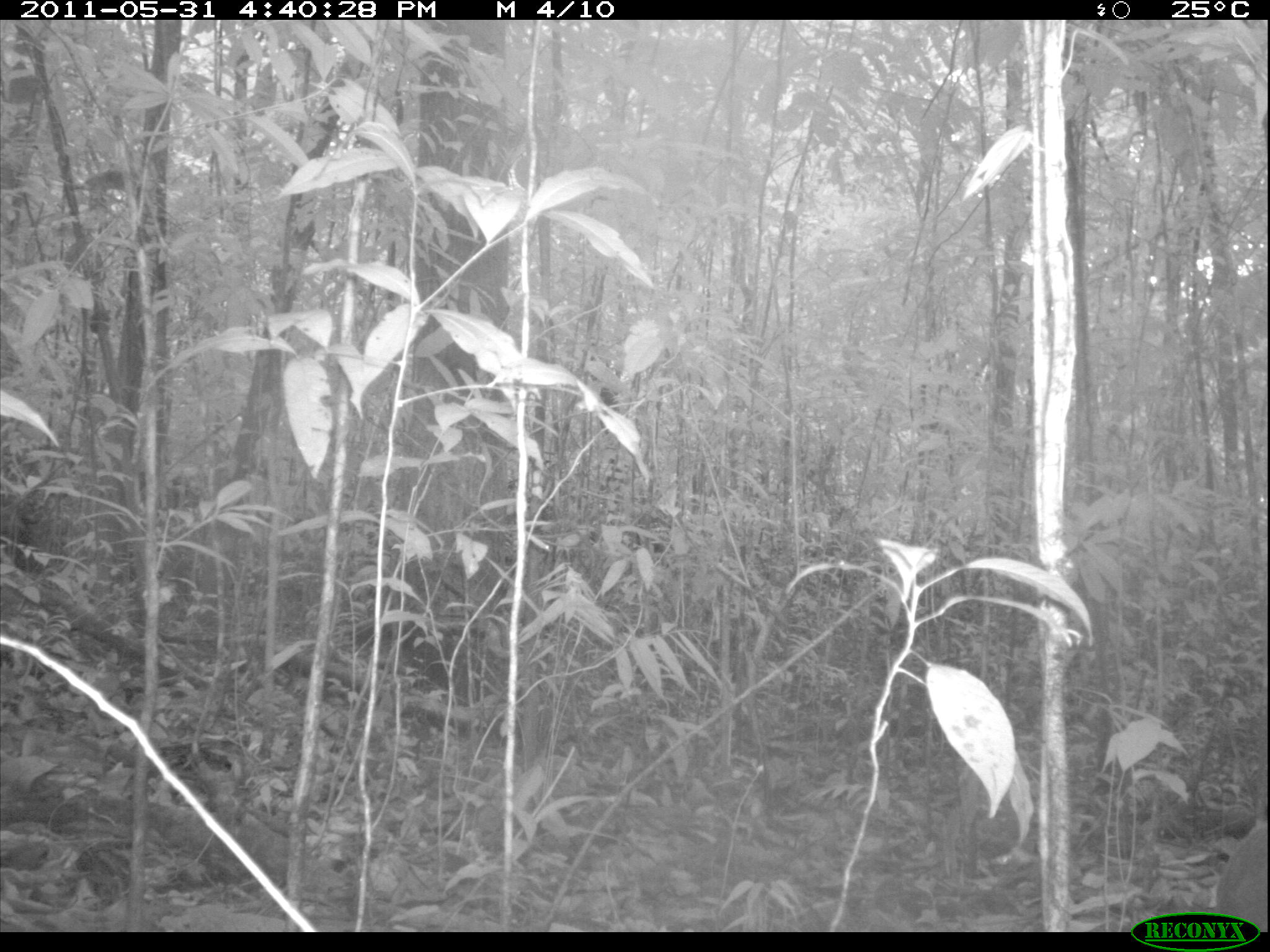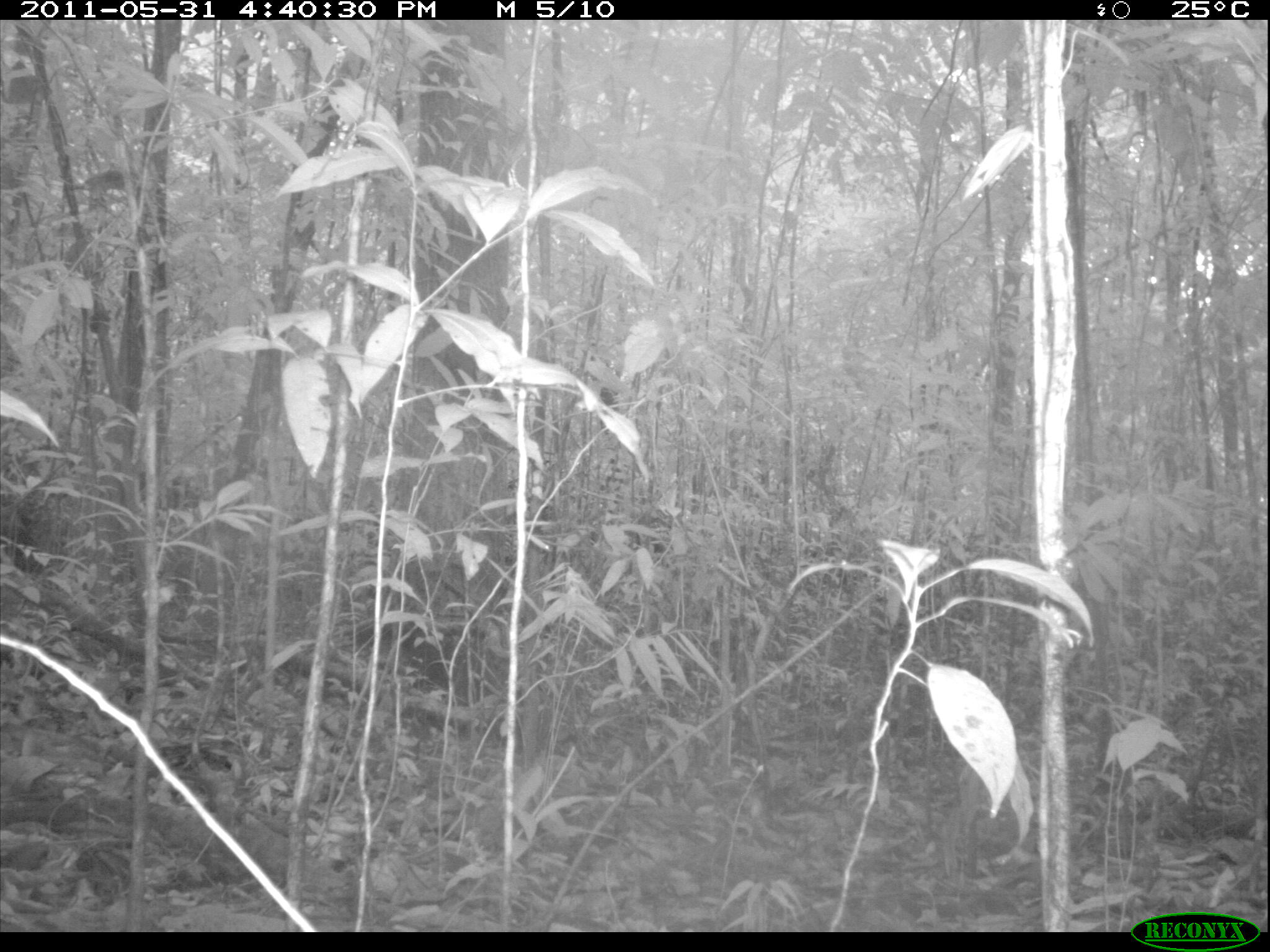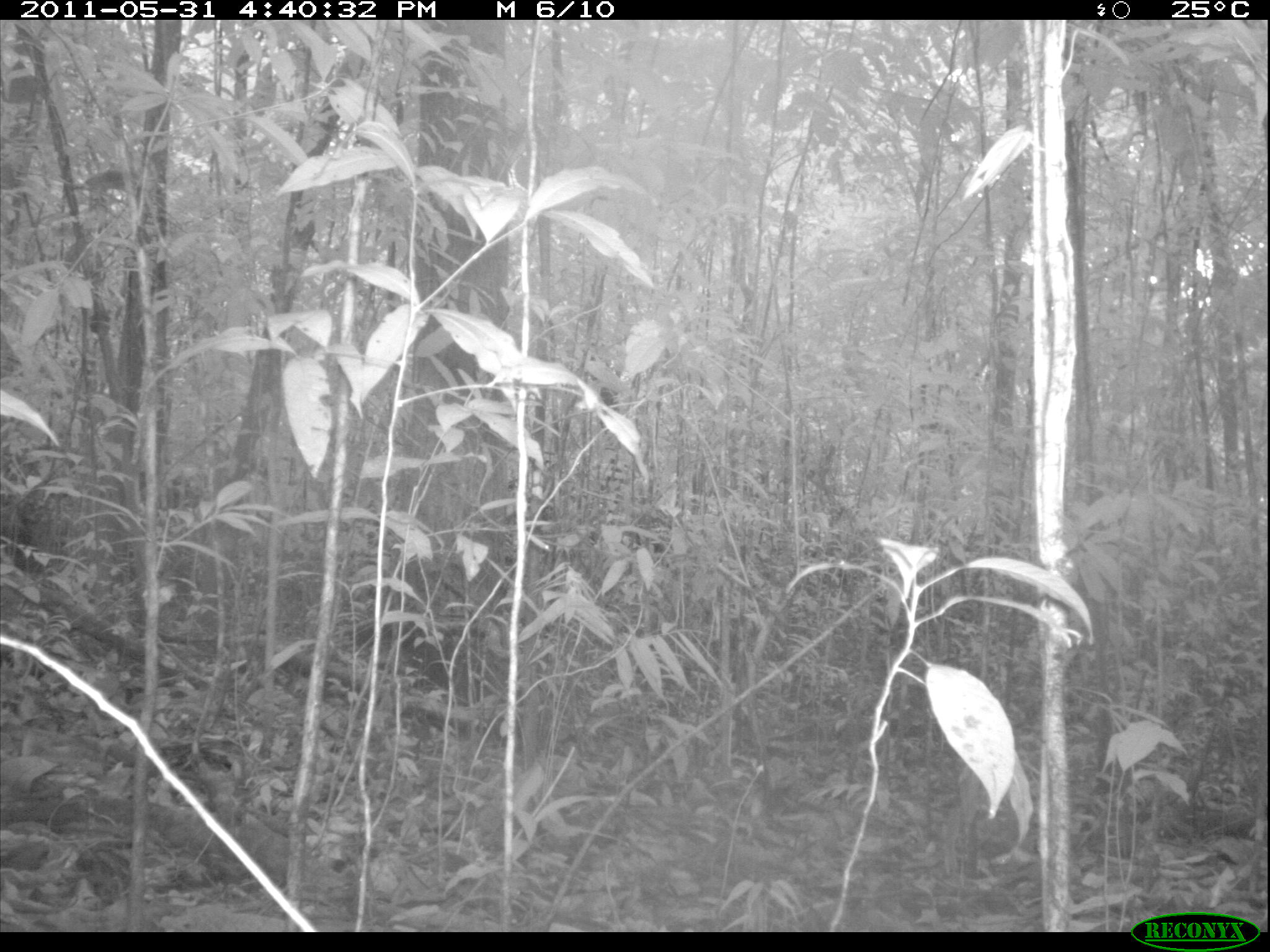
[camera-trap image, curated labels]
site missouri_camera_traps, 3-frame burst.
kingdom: Animalia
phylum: Chordata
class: Mammalia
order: Rodentia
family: Dasyproctidae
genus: Dasyprocta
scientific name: Dasyprocta coibae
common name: coiban agouti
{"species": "coiban agouti (Dasyprocta coibae)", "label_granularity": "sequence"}